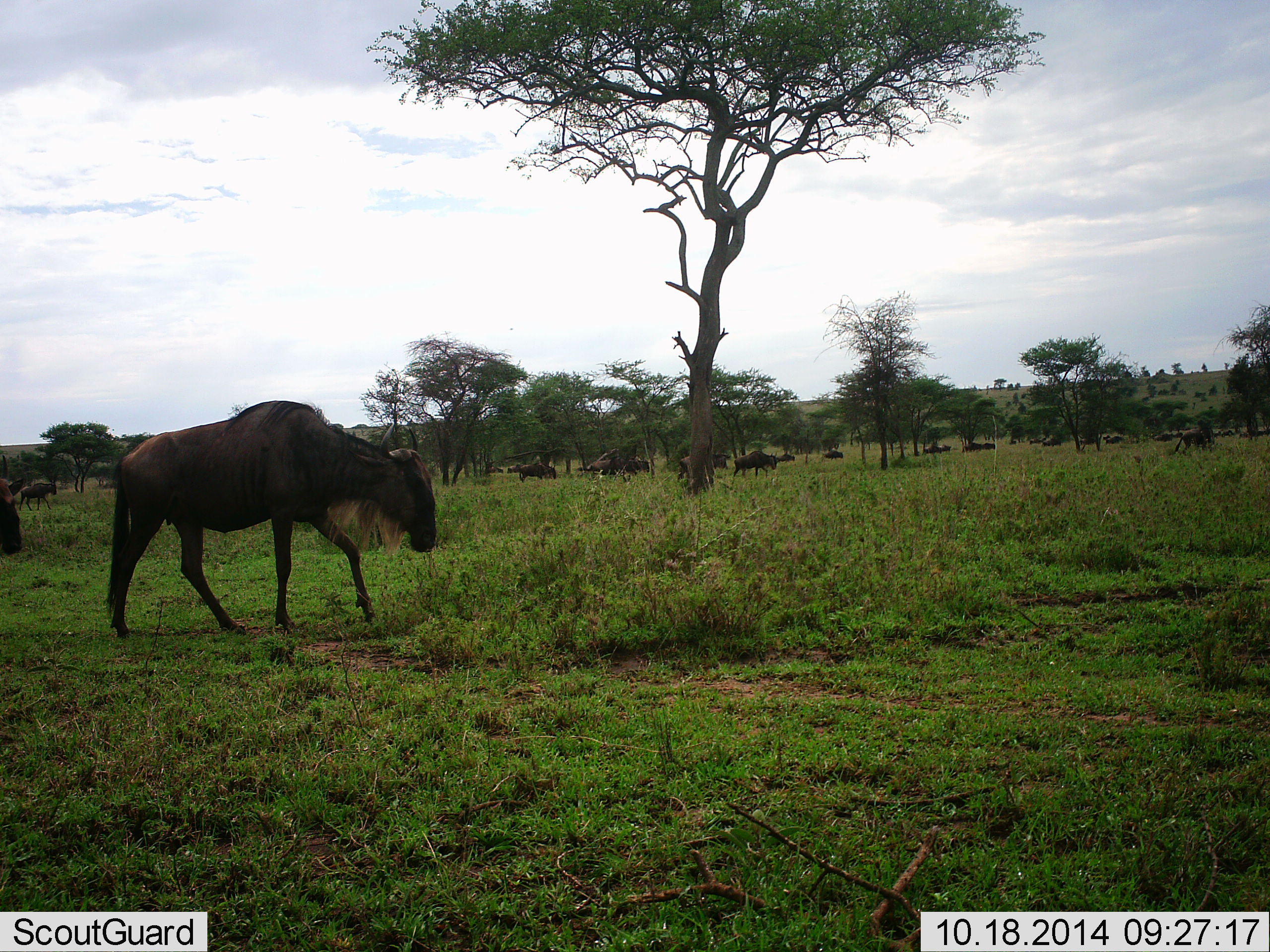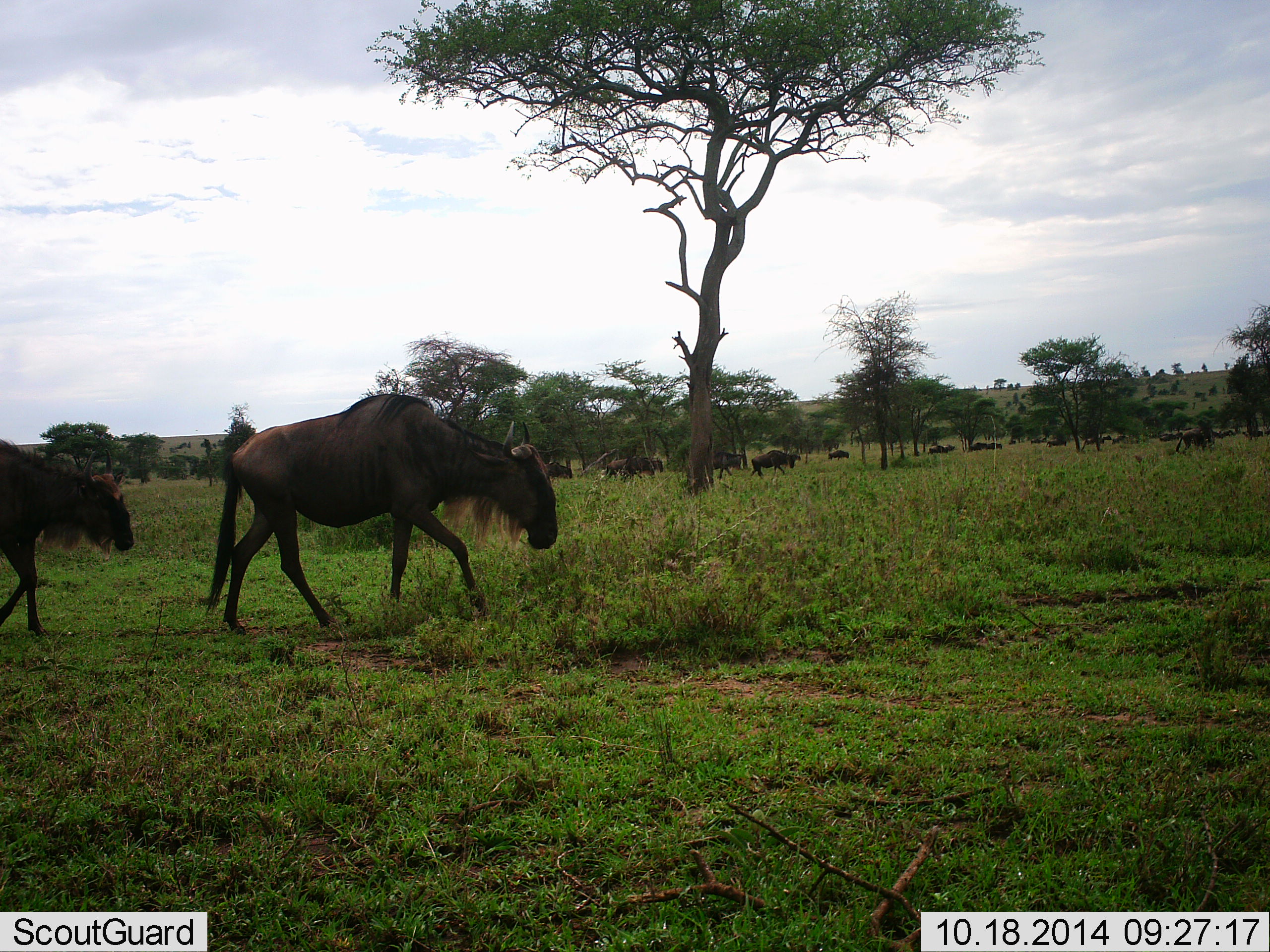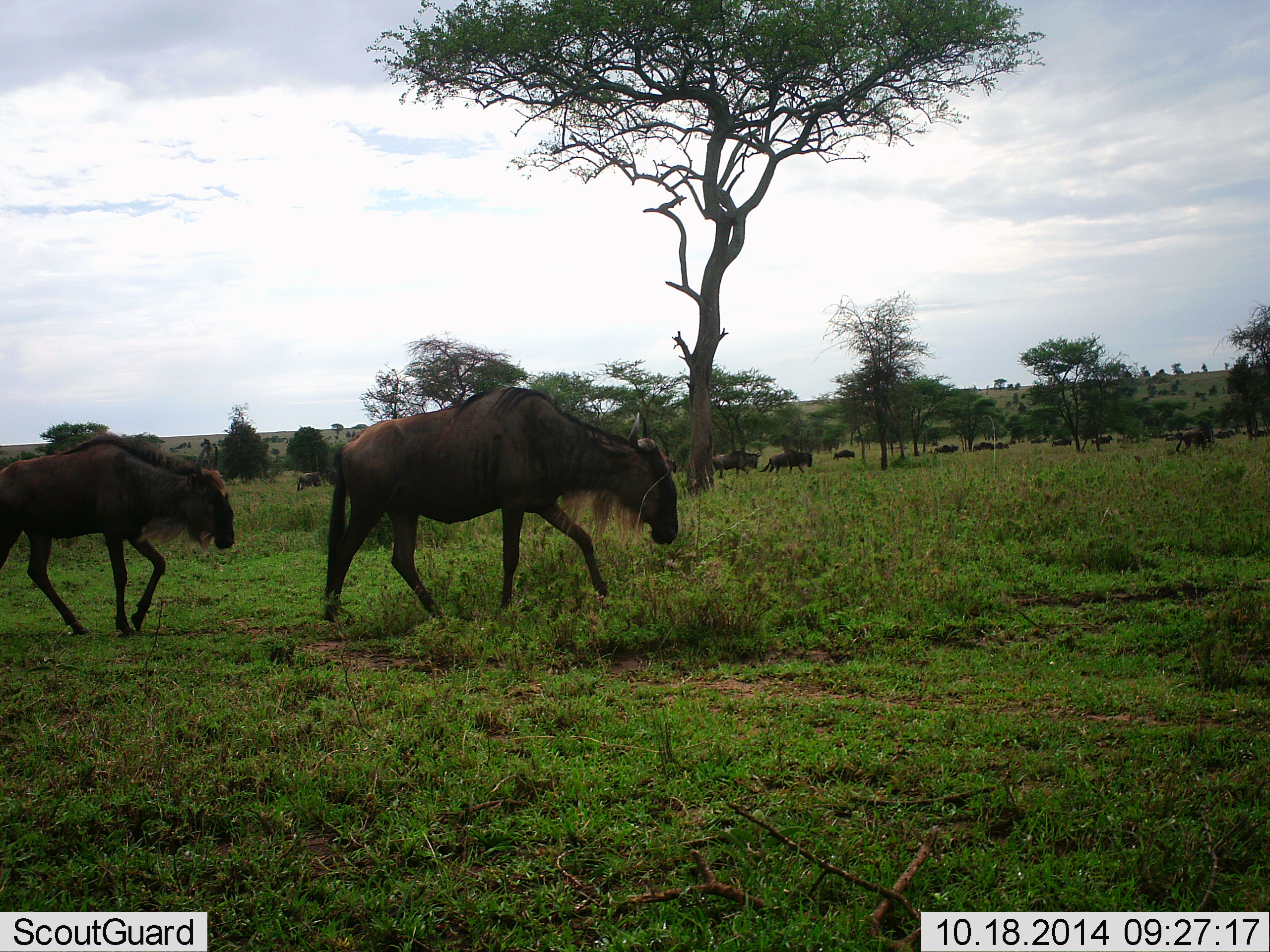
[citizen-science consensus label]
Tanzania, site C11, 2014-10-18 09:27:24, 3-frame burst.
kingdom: Animalia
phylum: Chordata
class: Mammalia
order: Artiodactyla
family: Bovidae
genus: Connochaetes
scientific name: Connochaetes taurinus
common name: blue wildebeest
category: wildebeest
Wildebeest (blue wildebeest) (Connochaetes taurinus), count 11-50. Behavior (volunteer vote fractions): standing 0%, resting 0%, moving 100%, interacting 0%. Young present (vote fraction): 0%. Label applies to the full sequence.